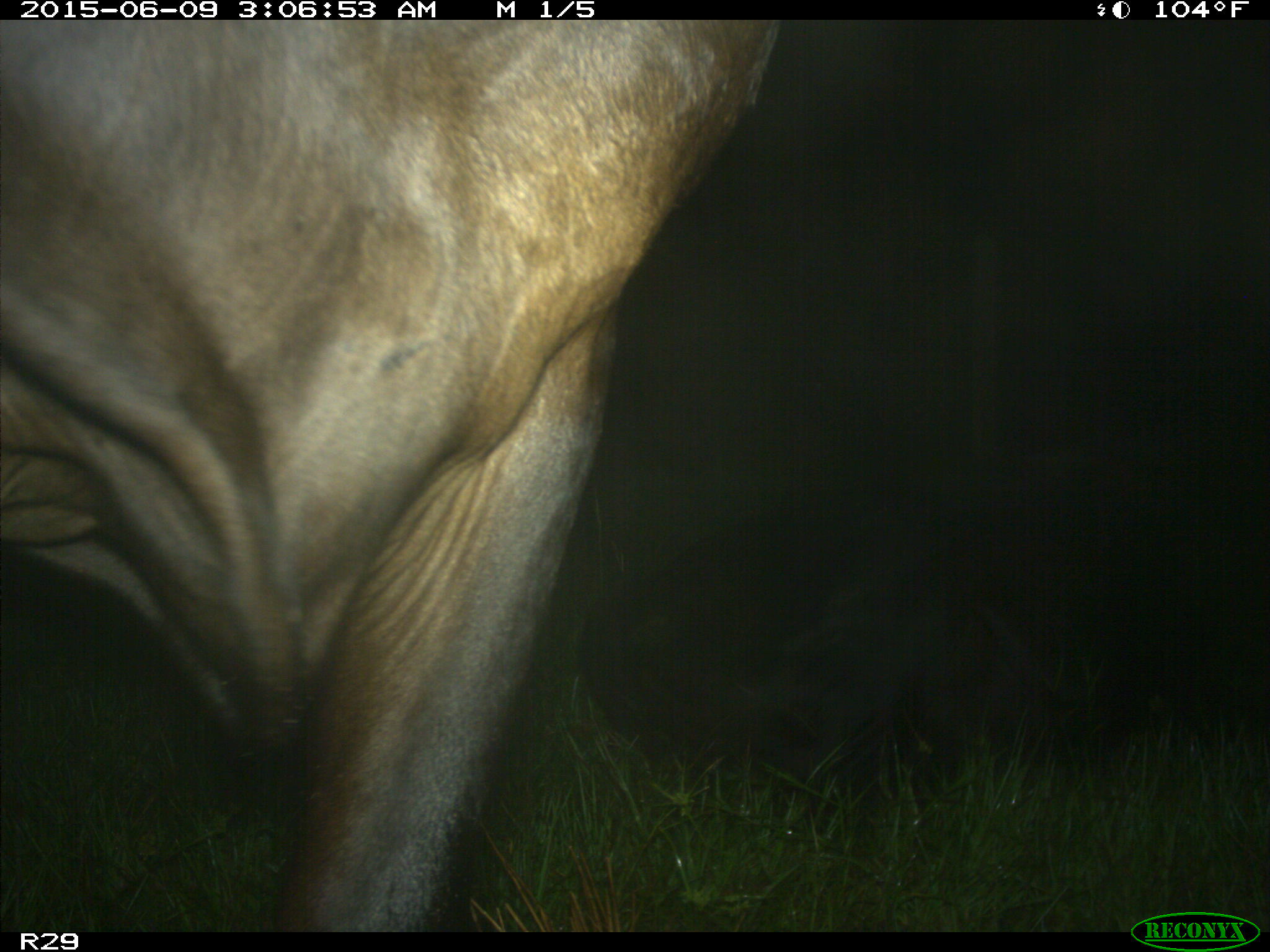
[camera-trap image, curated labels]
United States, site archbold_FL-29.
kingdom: Animalia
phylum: Chordata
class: Mammalia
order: Artiodactyla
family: Bovidae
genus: Bos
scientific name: Bos taurus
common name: domestic cow